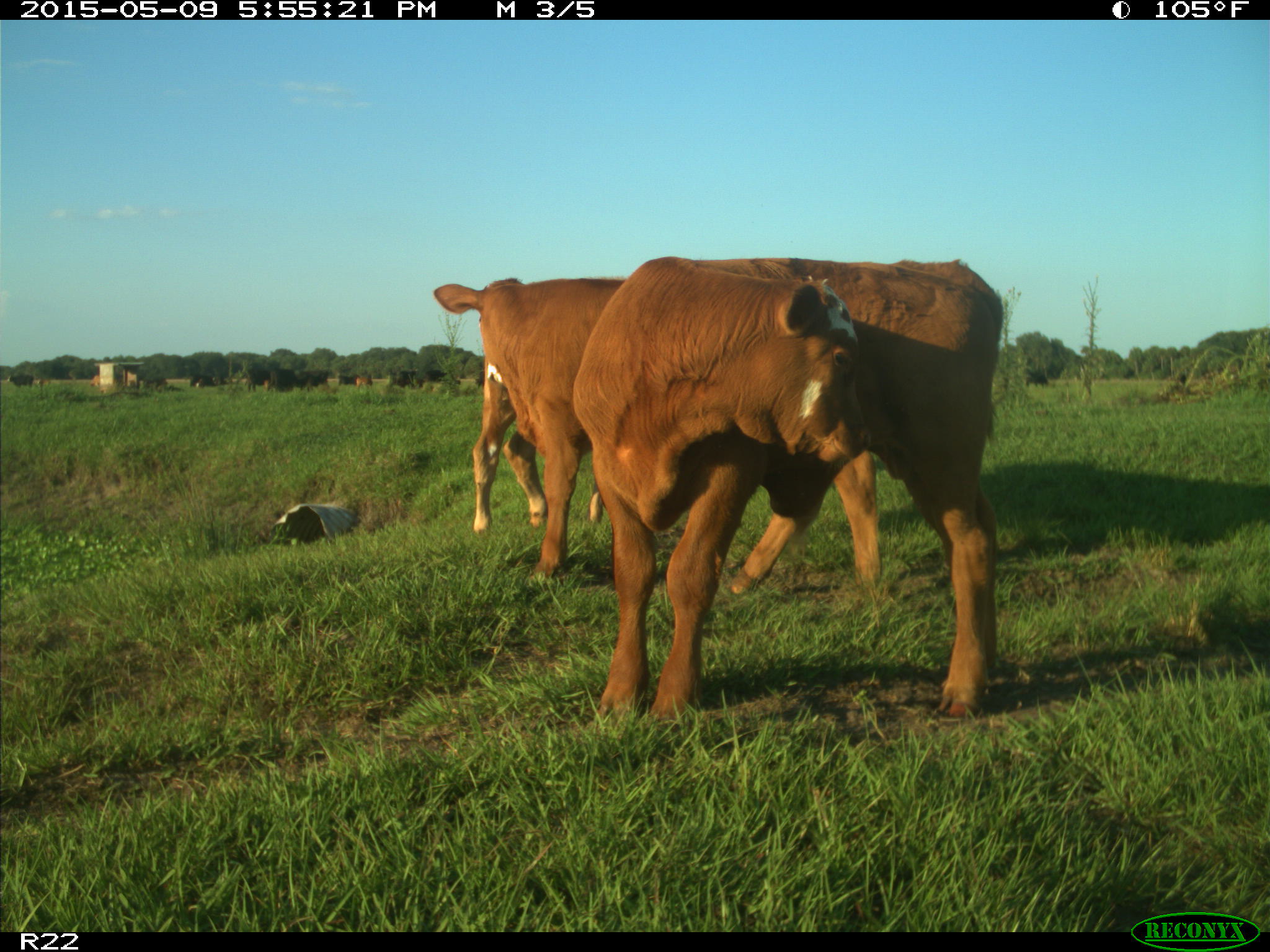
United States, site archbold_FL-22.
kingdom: Animalia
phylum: Chordata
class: Mammalia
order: Artiodactyla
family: Bovidae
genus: Bos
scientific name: Bos taurus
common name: domestic cow